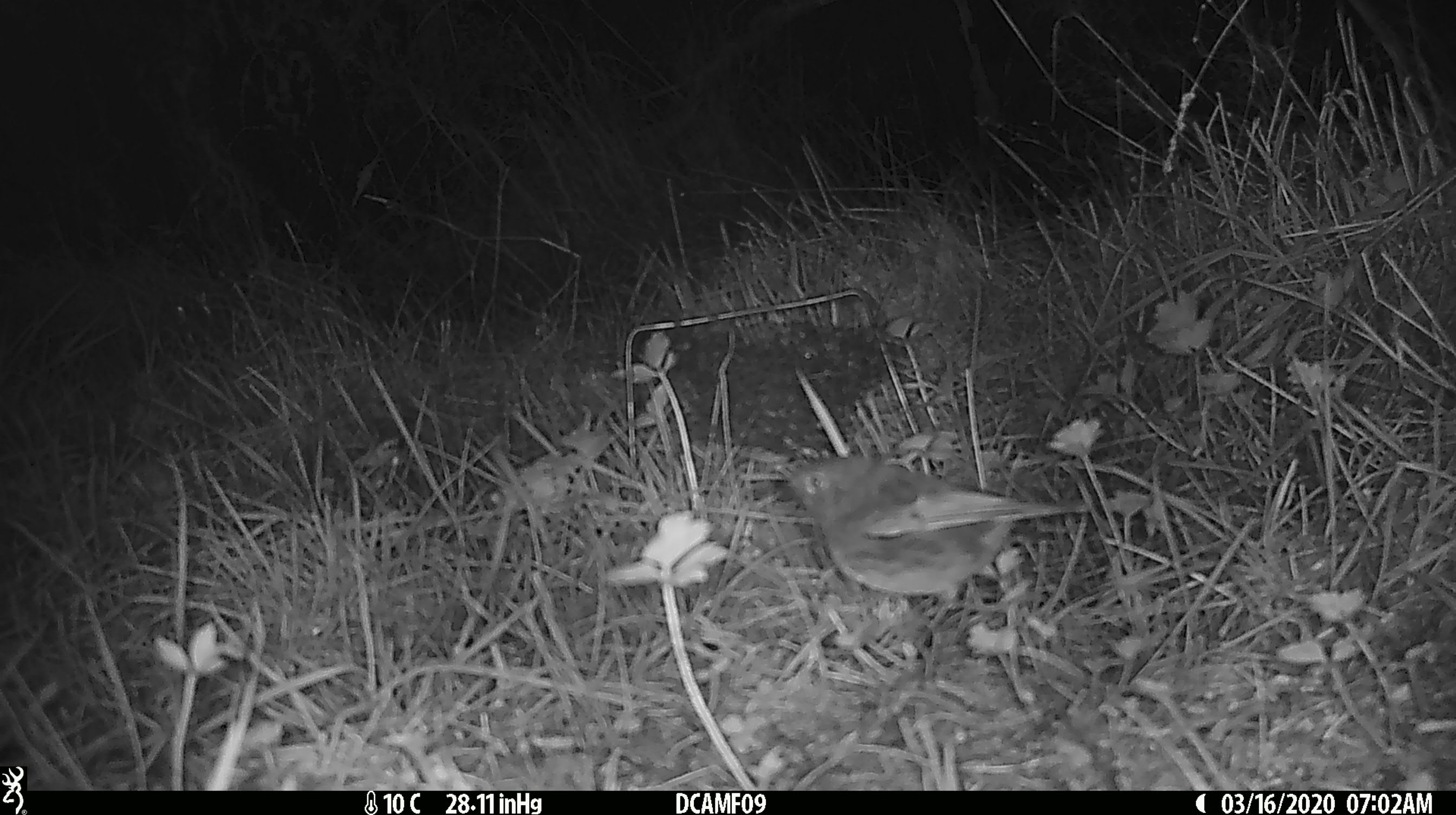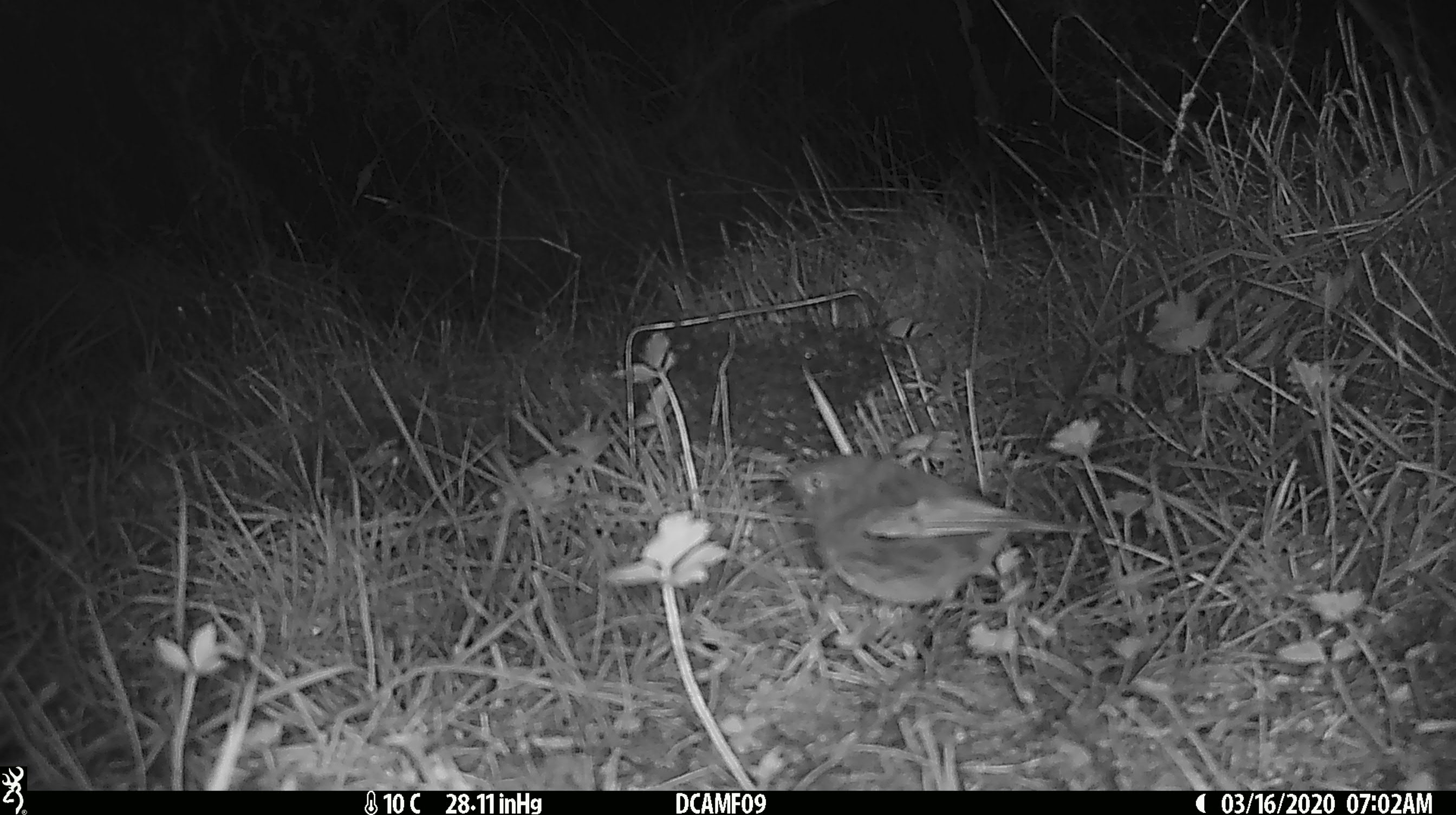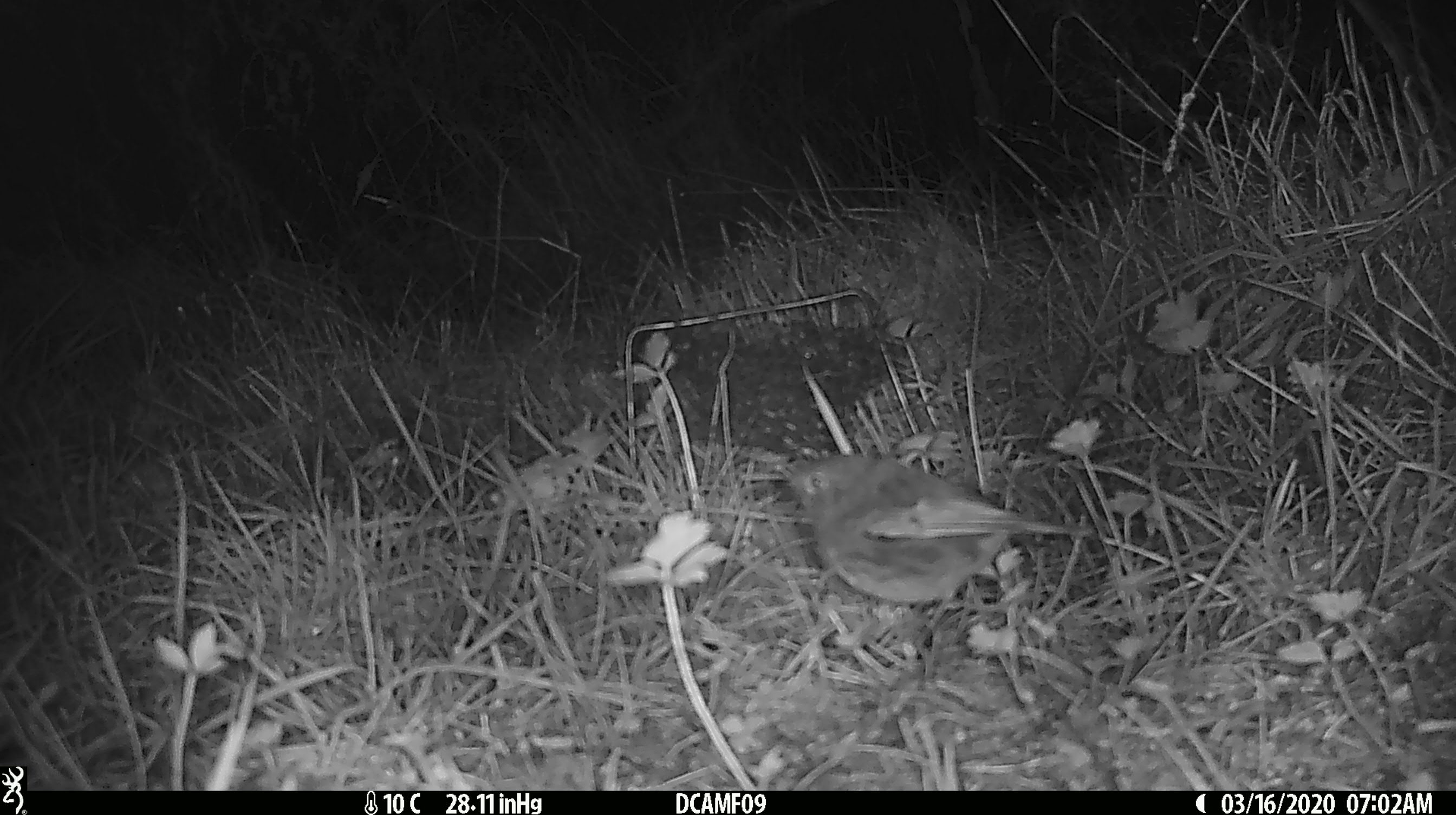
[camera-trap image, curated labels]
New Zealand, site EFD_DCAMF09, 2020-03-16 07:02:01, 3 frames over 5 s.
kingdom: Animalia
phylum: Chordata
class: Aves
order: Passeriformes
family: Petroicidae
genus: Petroica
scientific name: Petroica australis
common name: new zealand robin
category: robin